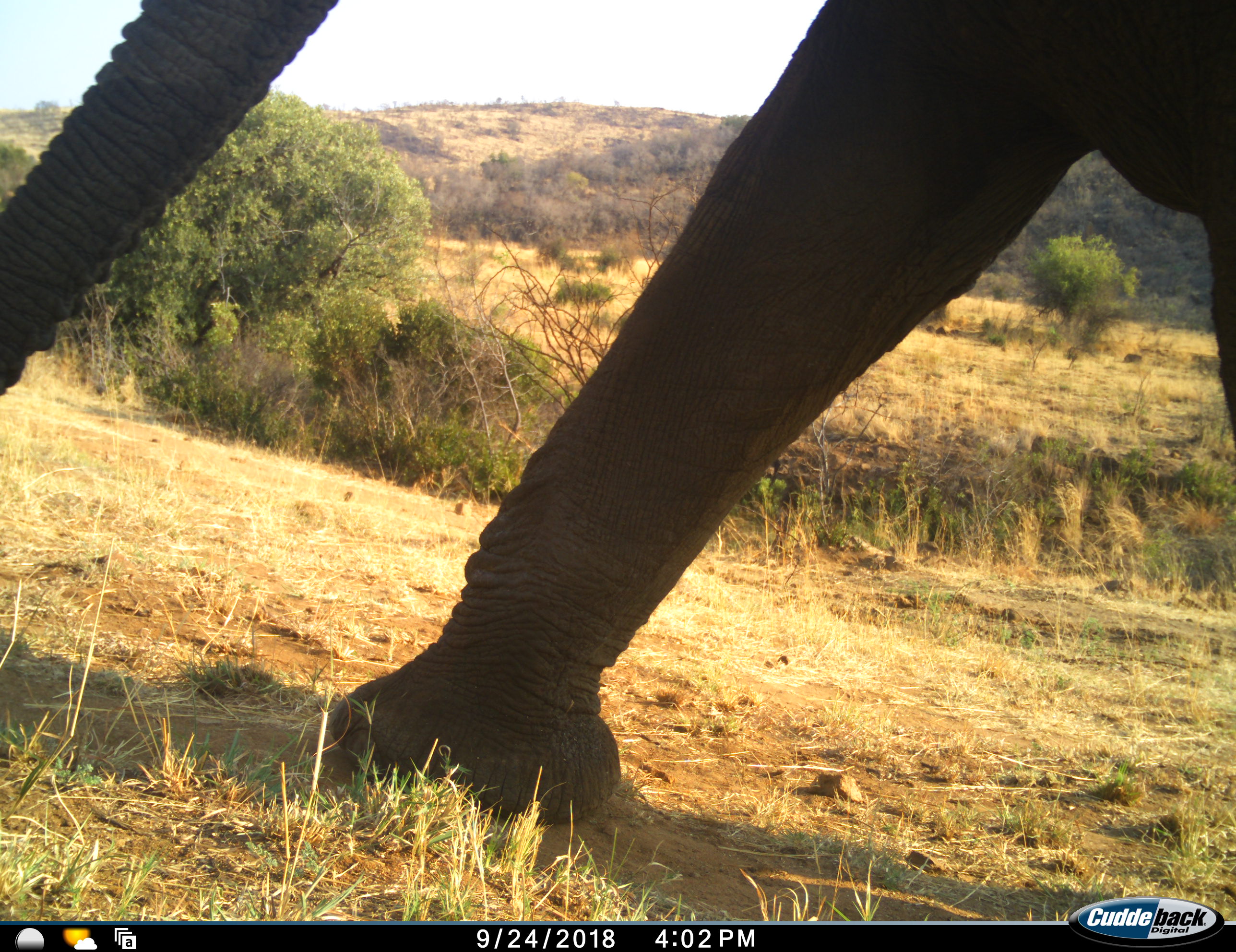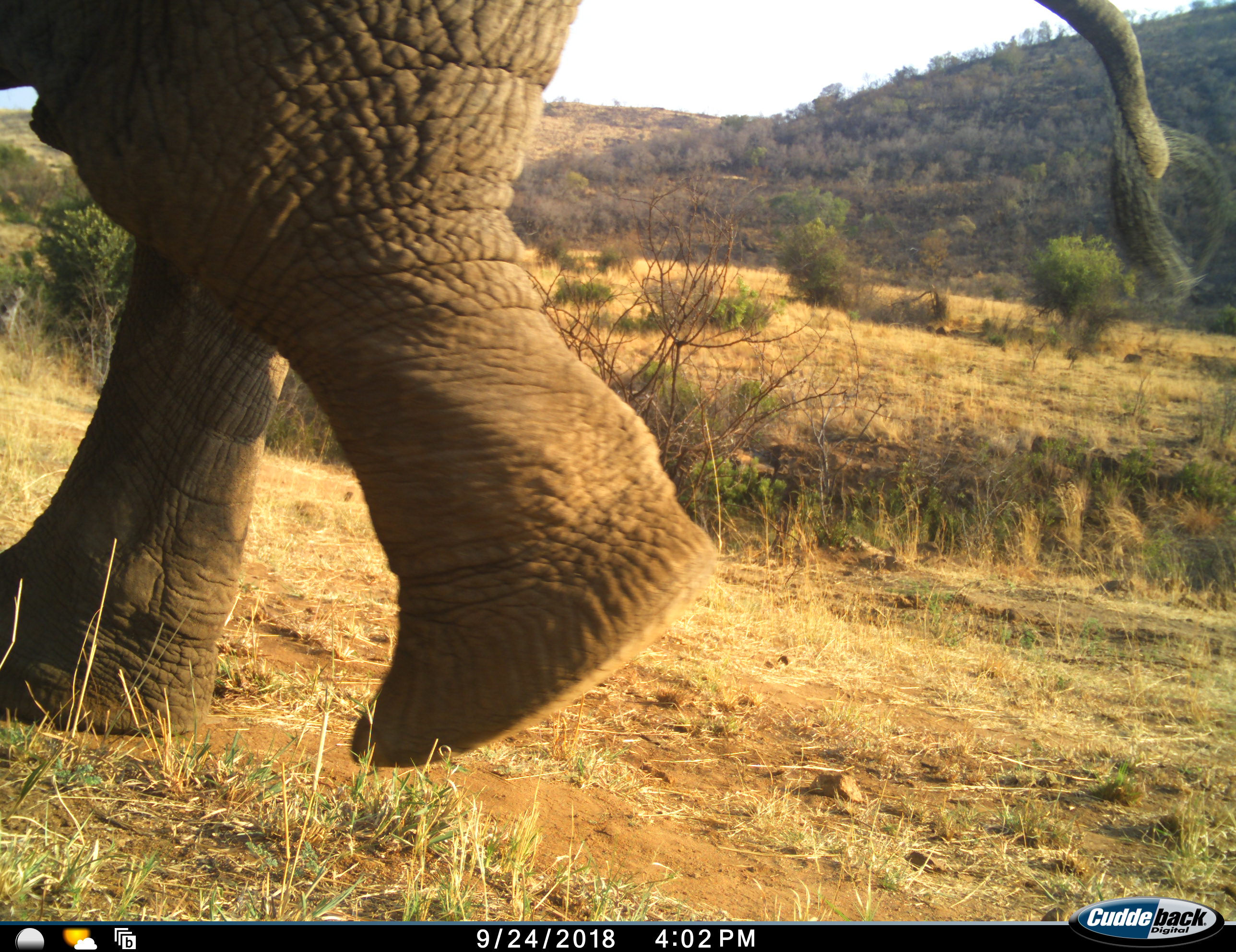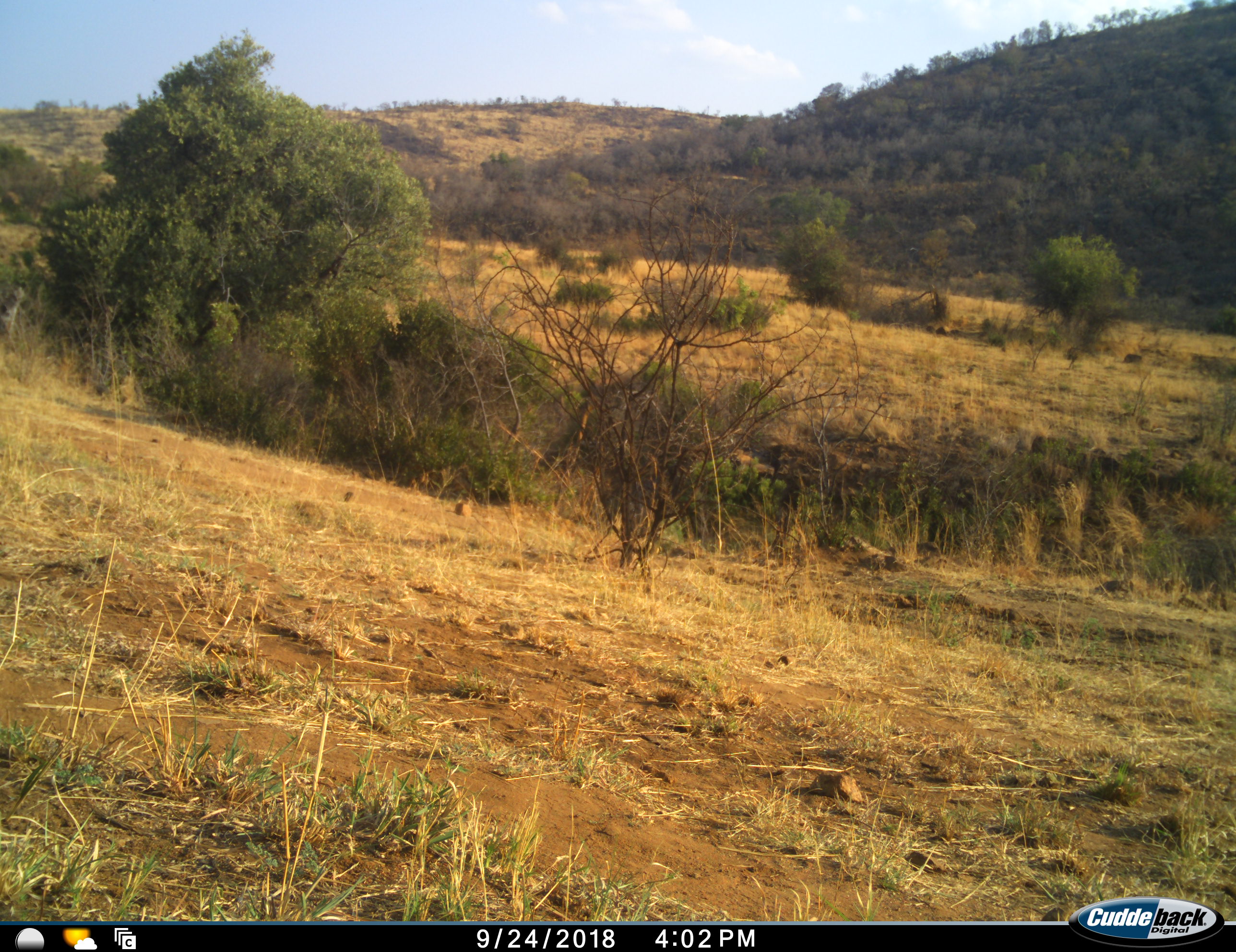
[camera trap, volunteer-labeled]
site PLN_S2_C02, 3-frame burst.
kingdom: Animalia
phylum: Chordata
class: Mammalia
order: Proboscidea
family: Elephantidae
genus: Loxodonta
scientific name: Loxodonta africana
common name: african bush elephant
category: elephant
Elephant (african bush elephant) (Loxodonta africana), count 1. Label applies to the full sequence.